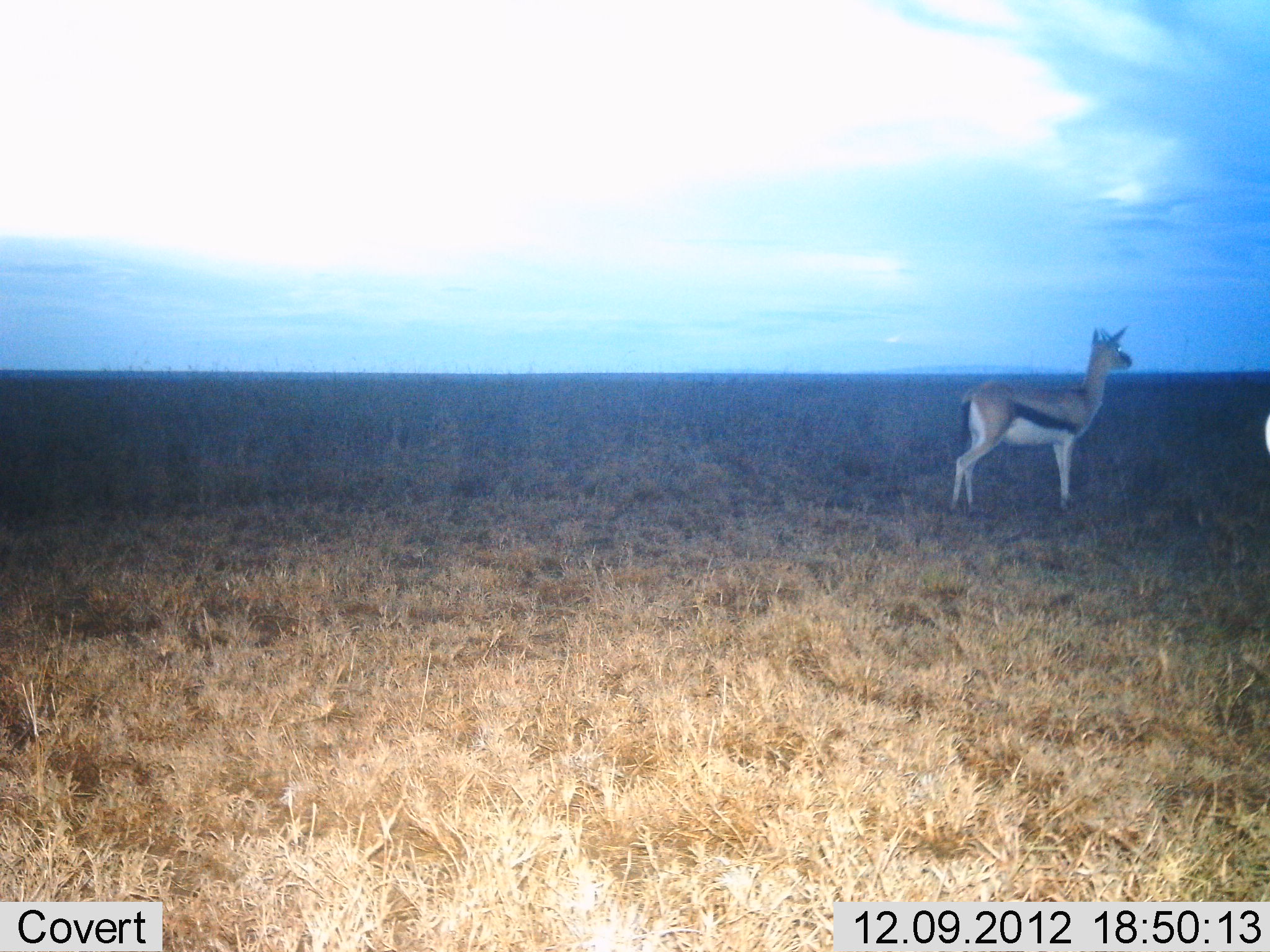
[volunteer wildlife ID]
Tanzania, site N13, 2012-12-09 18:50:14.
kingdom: Animalia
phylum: Chordata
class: Mammalia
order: Artiodactyla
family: Bovidae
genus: Eudorcas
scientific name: Eudorcas thomsonii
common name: thomson's gazelle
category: gazellethomsons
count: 1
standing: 100%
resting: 0%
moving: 0%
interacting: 0%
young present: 0%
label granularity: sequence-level